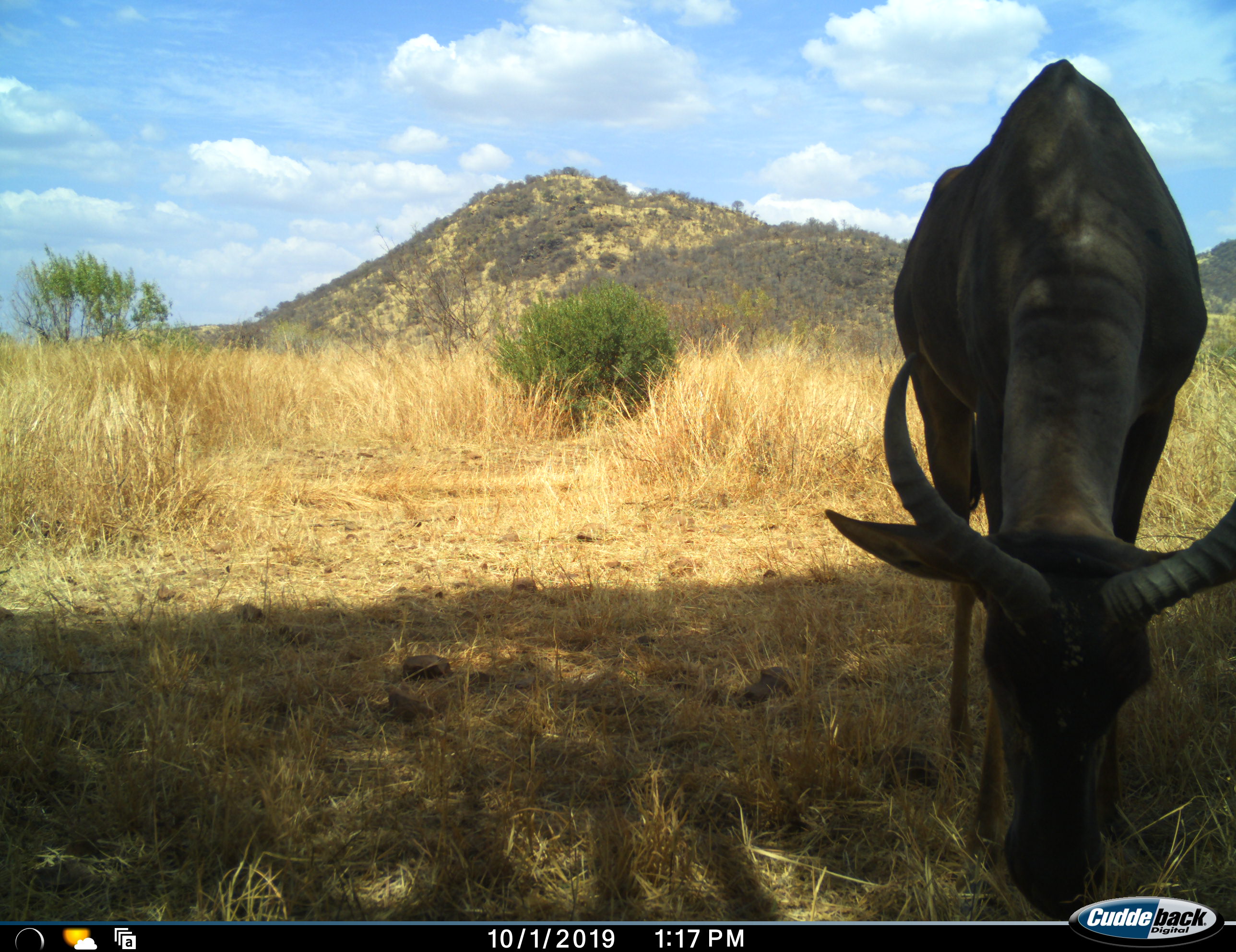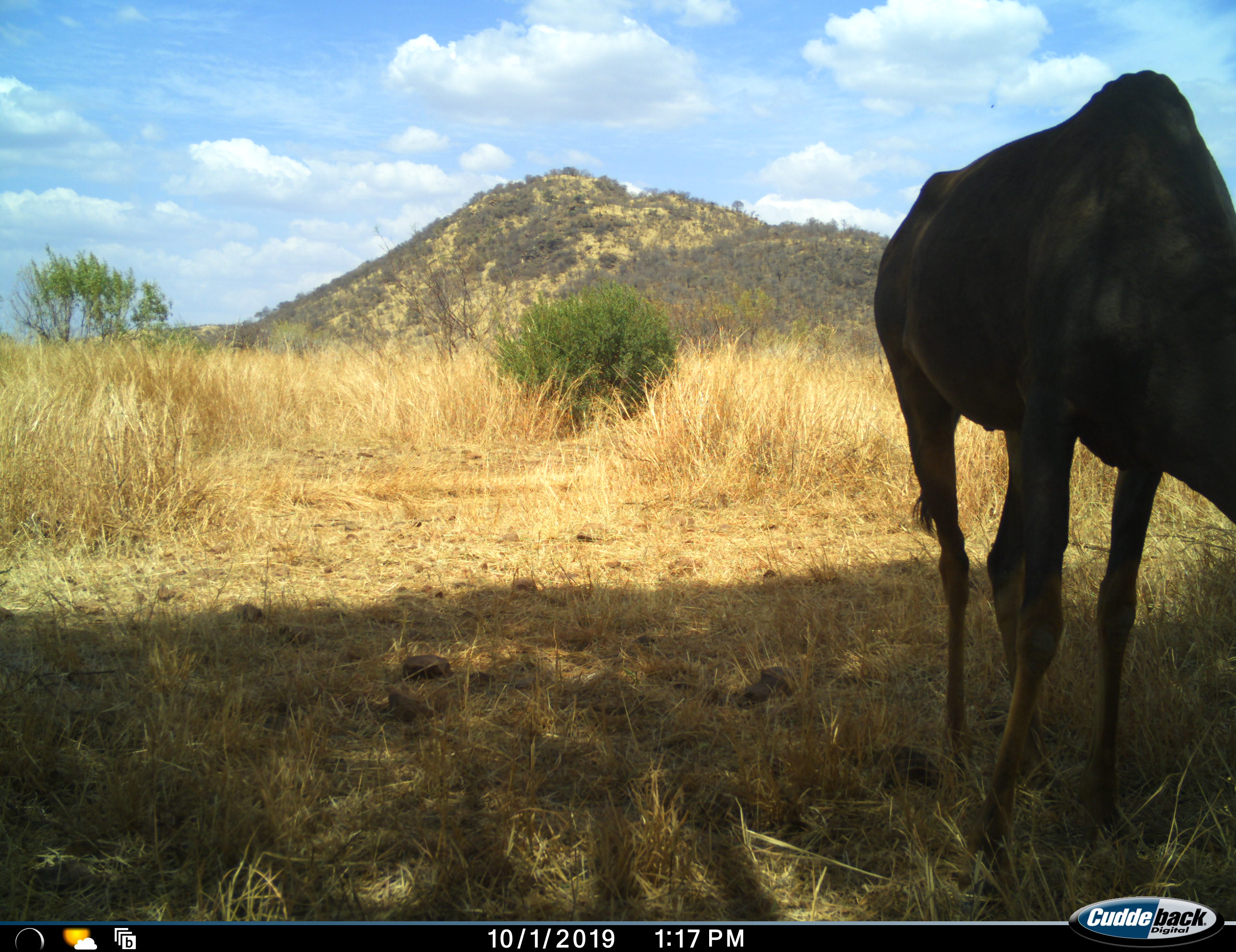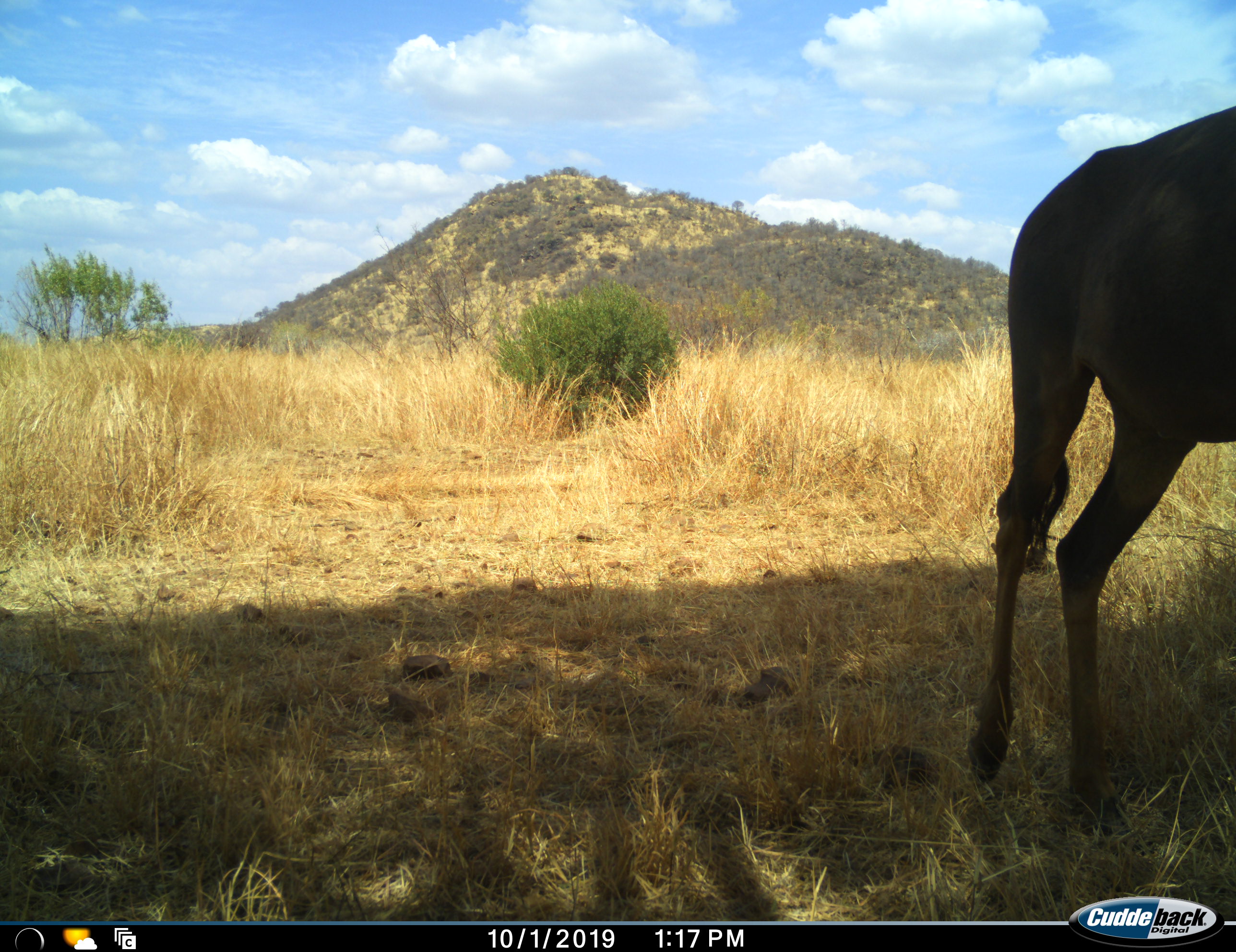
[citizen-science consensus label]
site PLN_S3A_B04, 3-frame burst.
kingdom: Animalia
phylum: Chordata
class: Mammalia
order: Artiodactyla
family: Bovidae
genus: Damaliscus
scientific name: Damaliscus lunatus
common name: tsessebe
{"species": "tsessebe (Damaliscus lunatus)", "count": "1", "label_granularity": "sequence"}